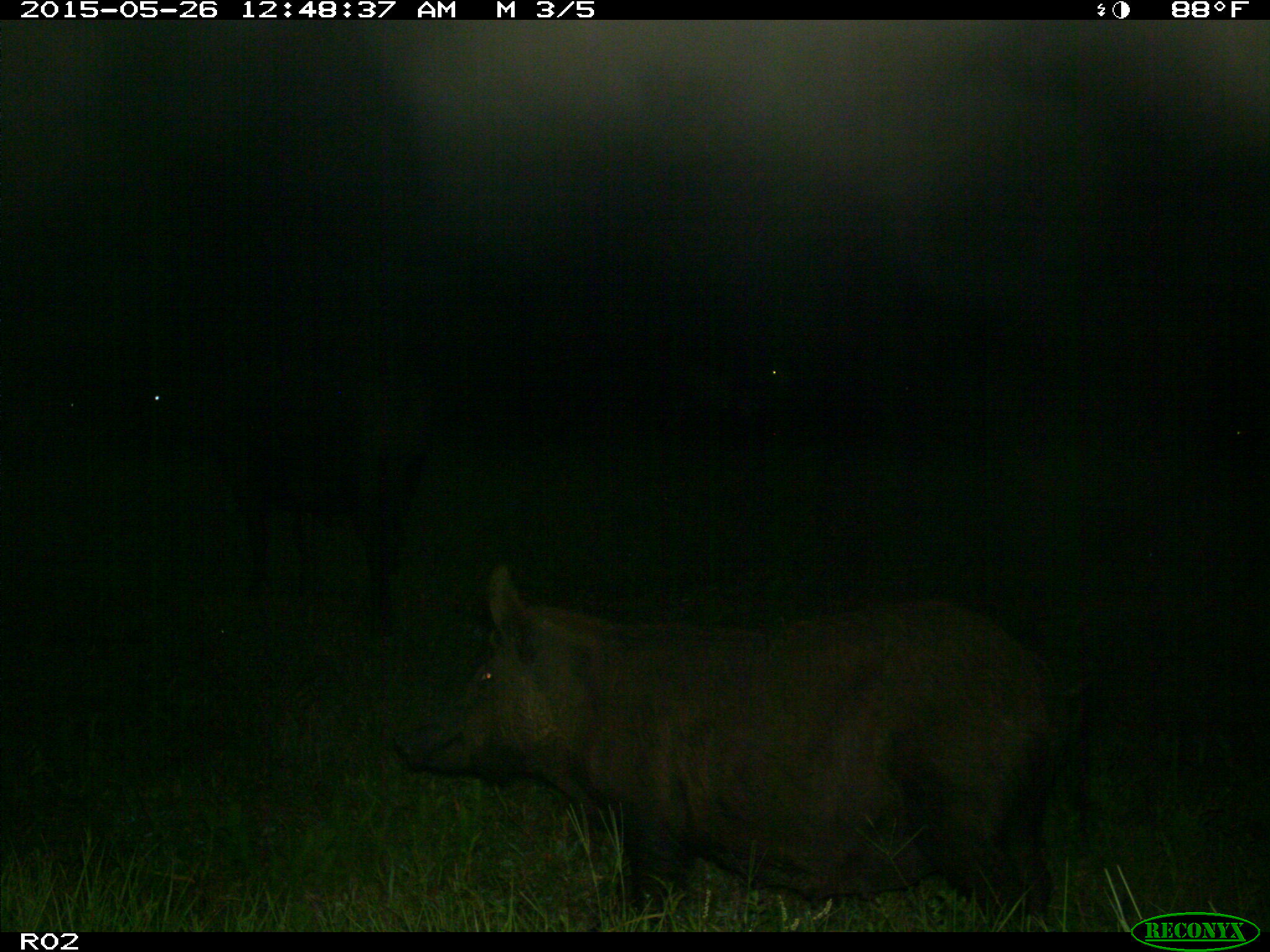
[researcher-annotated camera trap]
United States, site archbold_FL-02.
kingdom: Animalia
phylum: Chordata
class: Mammalia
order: Artiodactyla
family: Suidae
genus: Sus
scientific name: Sus scrofa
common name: wild boar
Sus scrofa (wild boar).